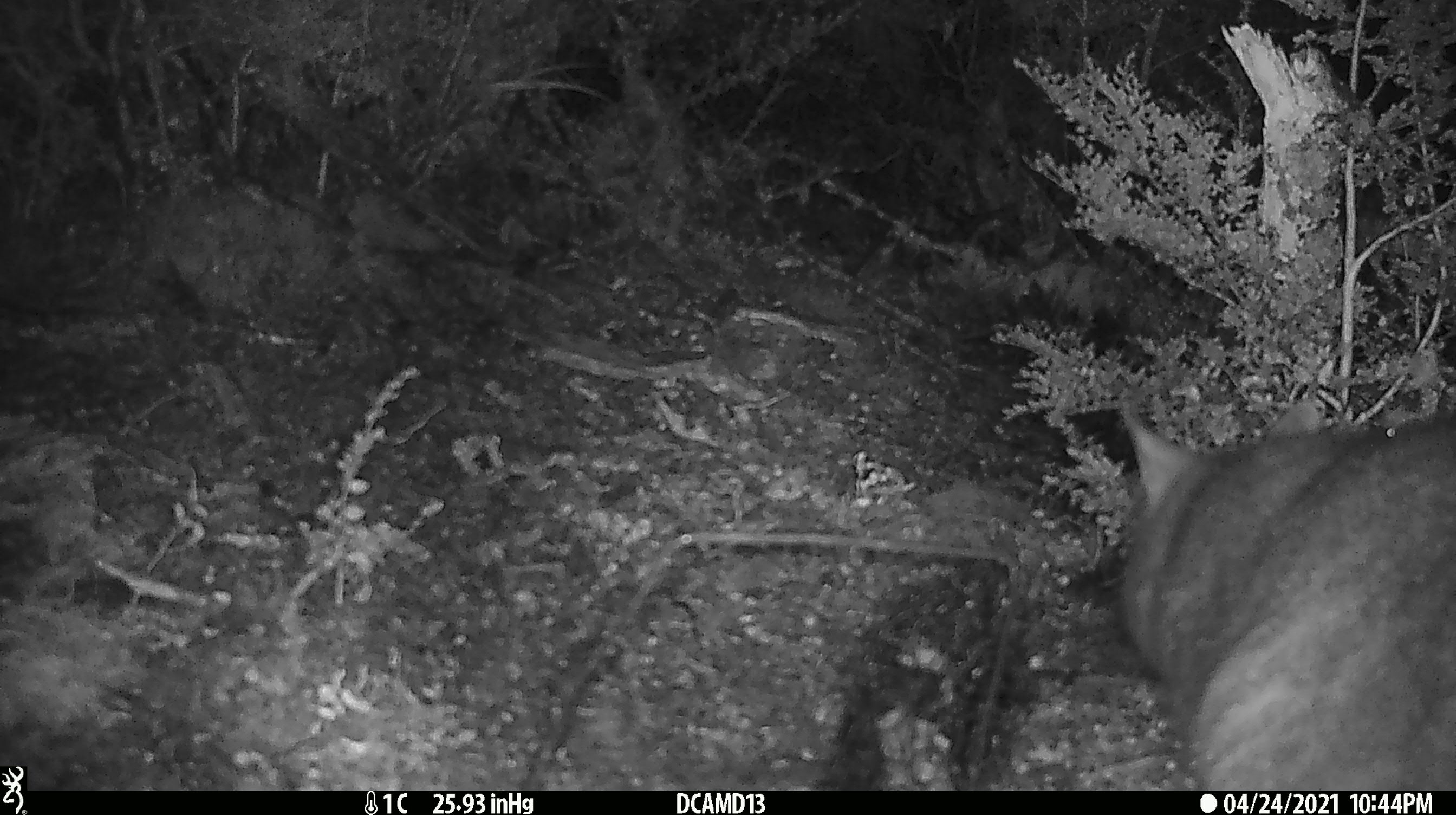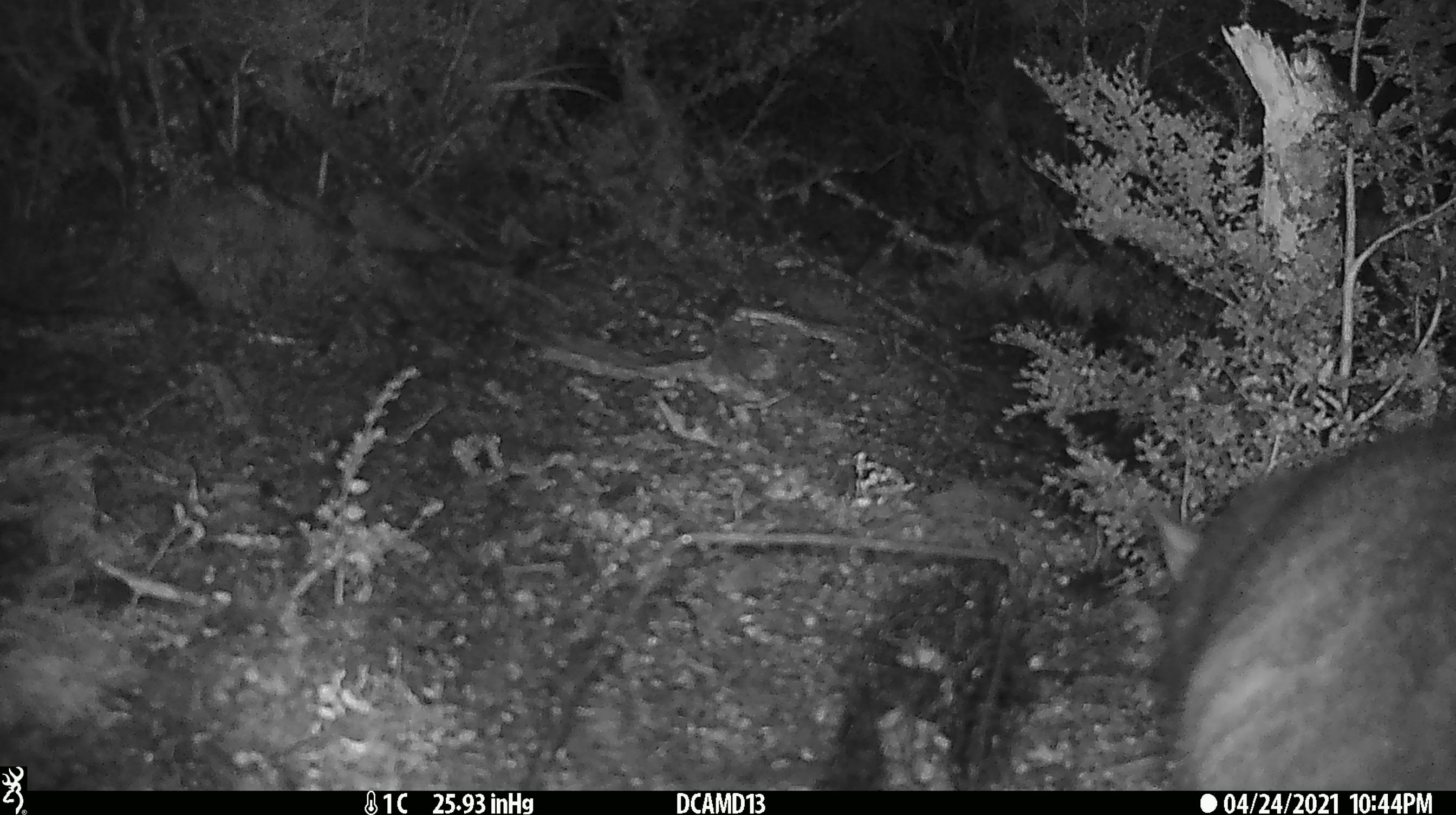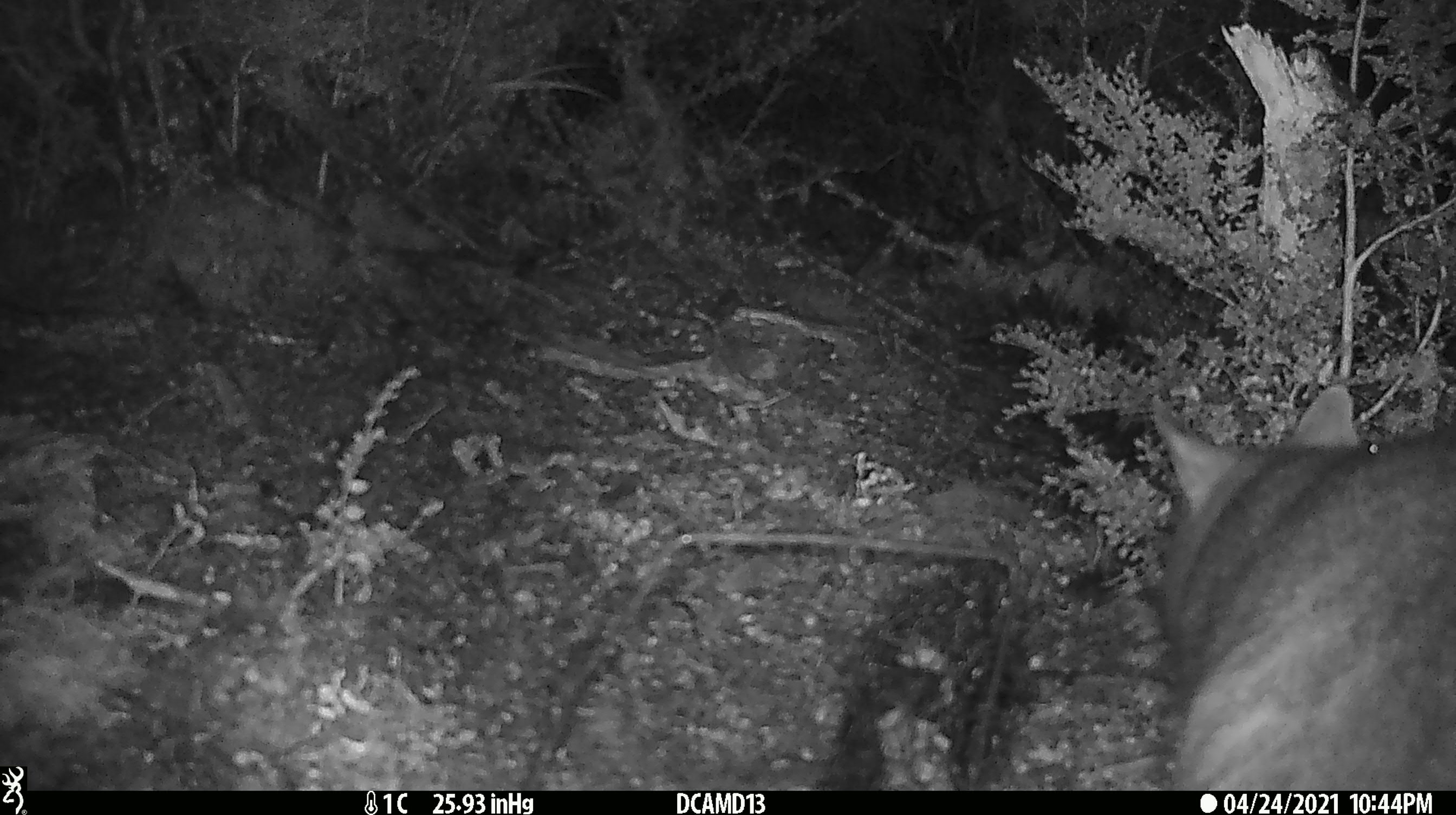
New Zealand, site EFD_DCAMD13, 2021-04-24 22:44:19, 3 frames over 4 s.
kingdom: Animalia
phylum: Chordata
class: Mammalia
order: Diprotodontia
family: Phalangeridae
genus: Trichosurus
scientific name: Trichosurus vulpecula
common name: common brushtail possum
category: possum